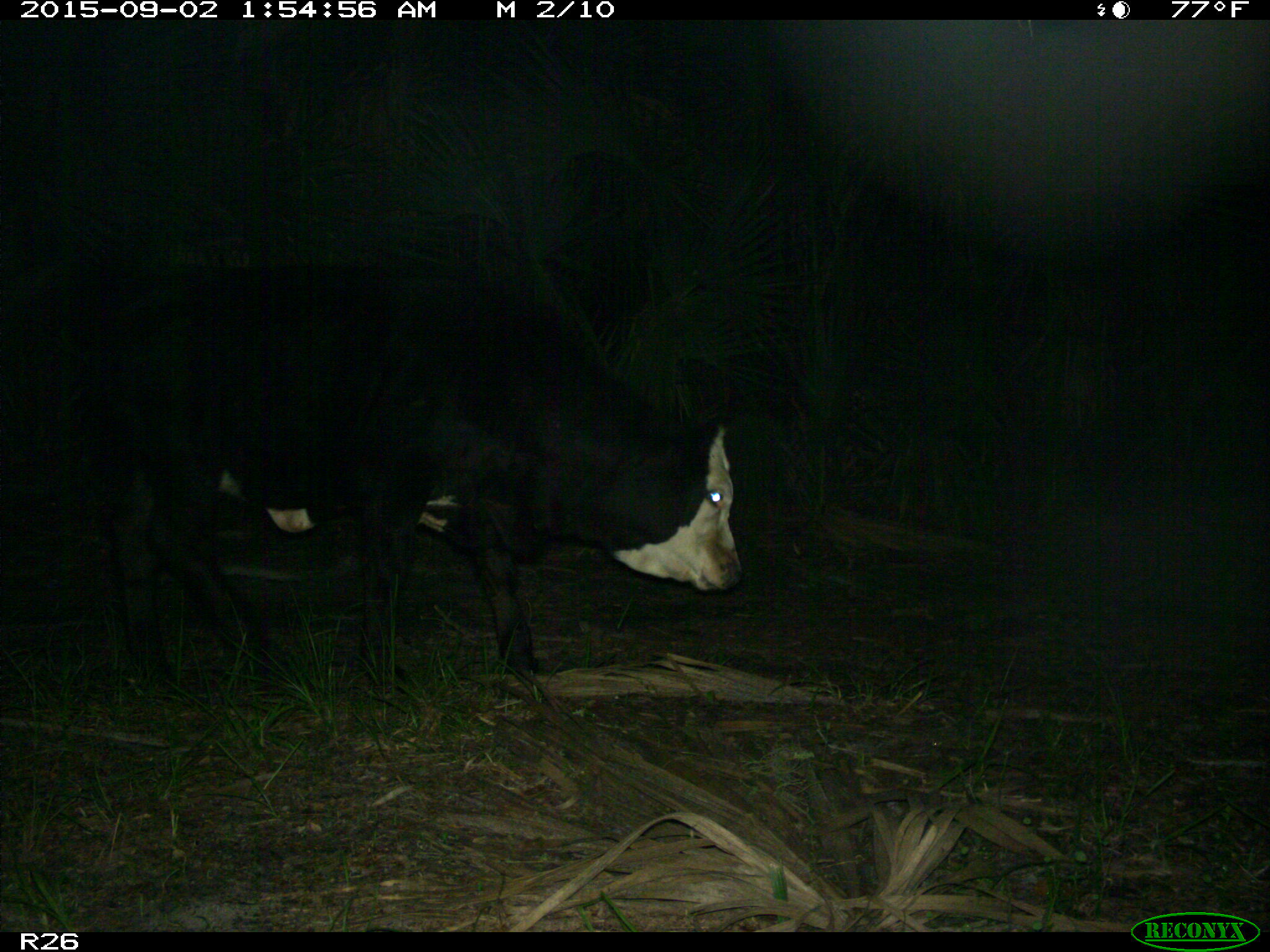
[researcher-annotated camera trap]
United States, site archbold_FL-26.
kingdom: Animalia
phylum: Chordata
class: Mammalia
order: Artiodactyla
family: Bovidae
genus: Bos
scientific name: Bos taurus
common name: domestic cow